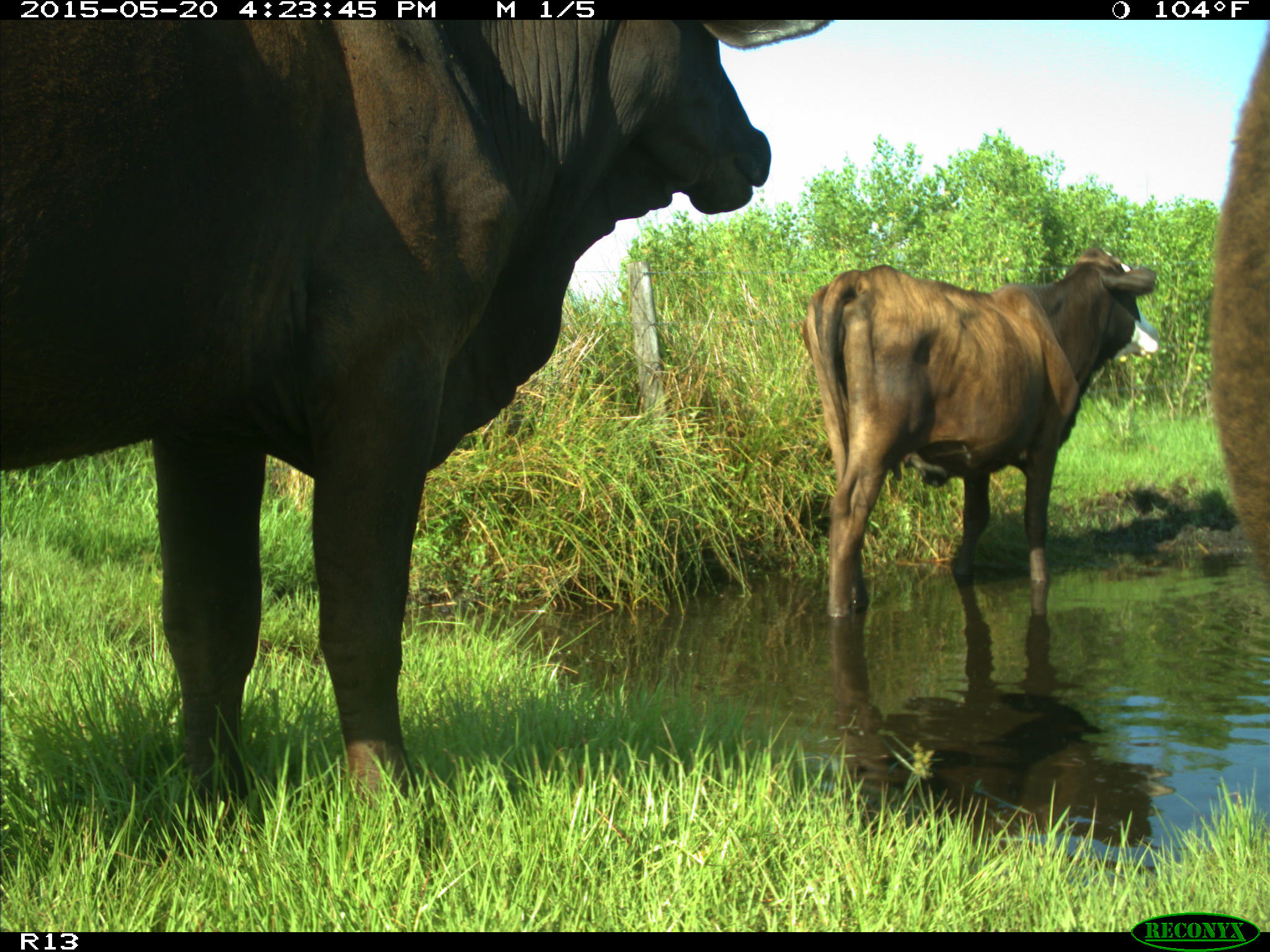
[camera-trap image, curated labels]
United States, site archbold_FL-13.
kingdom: Animalia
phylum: Chordata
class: Mammalia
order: Artiodactyla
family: Bovidae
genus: Bos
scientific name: Bos taurus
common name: domestic cow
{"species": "Bos taurus (domestic cow)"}